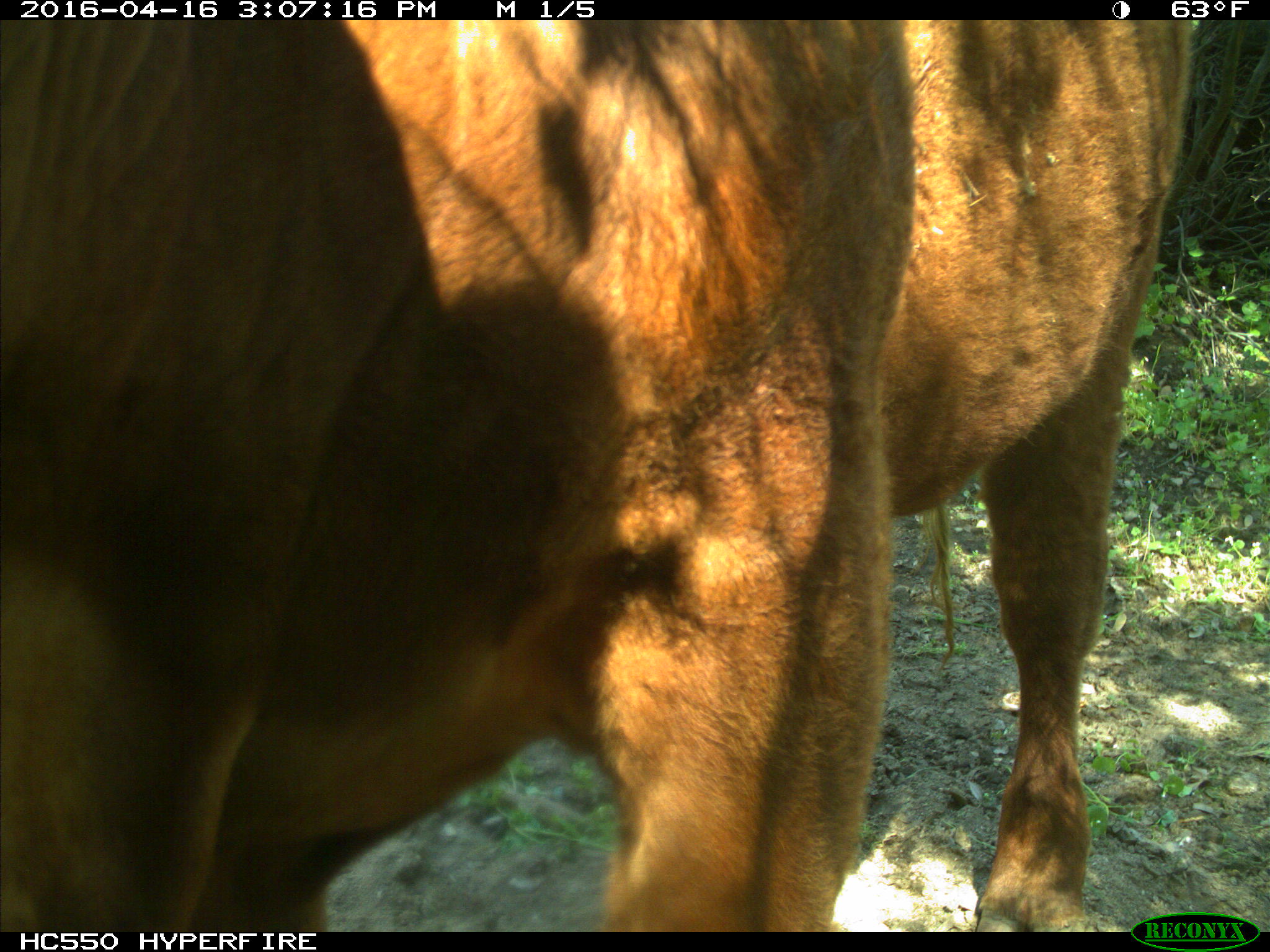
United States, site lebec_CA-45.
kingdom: Animalia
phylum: Chordata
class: Mammalia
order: Artiodactyla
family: Bovidae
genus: Bos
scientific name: Bos taurus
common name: domestic cow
Bos taurus (domestic cow).